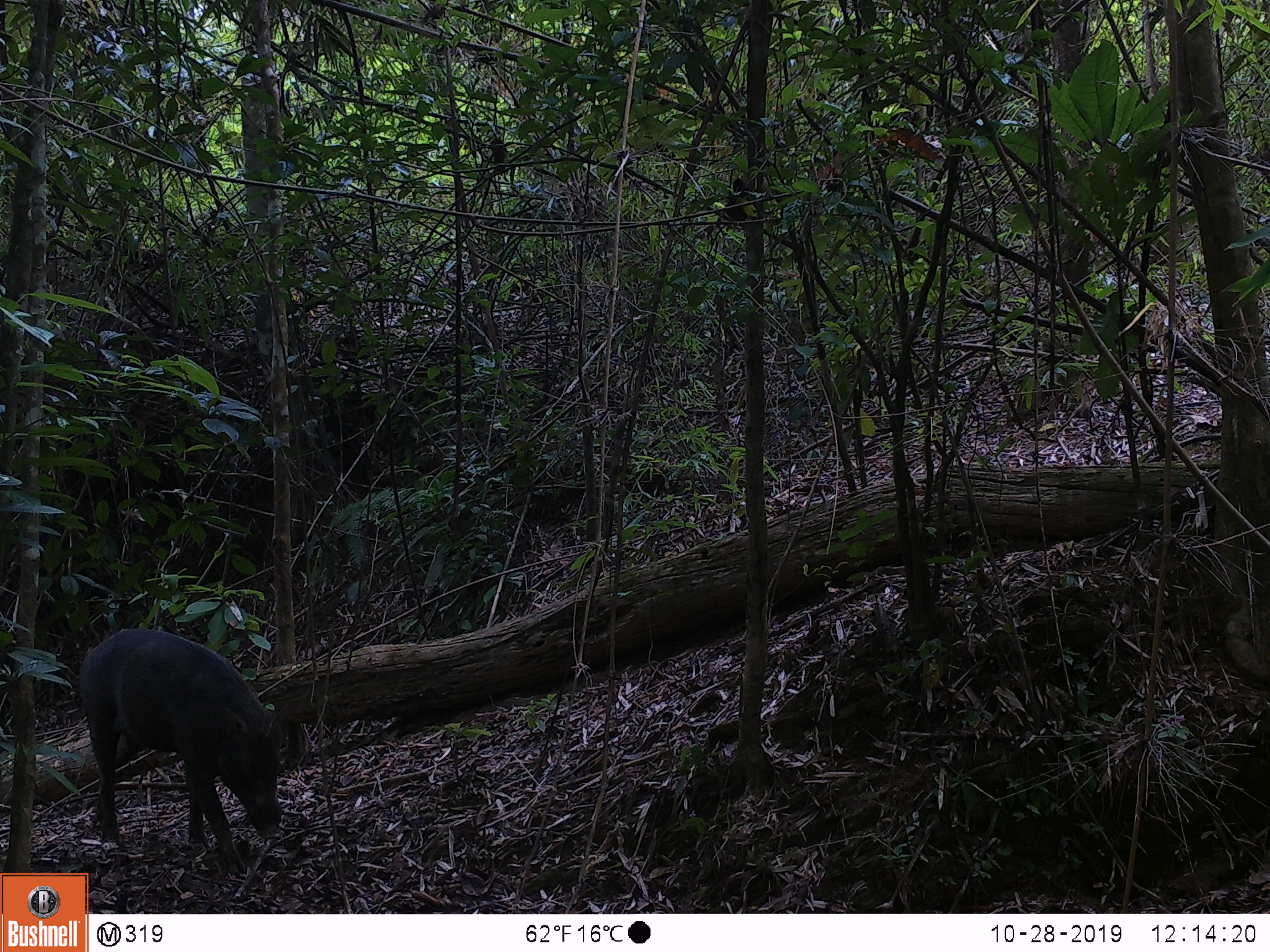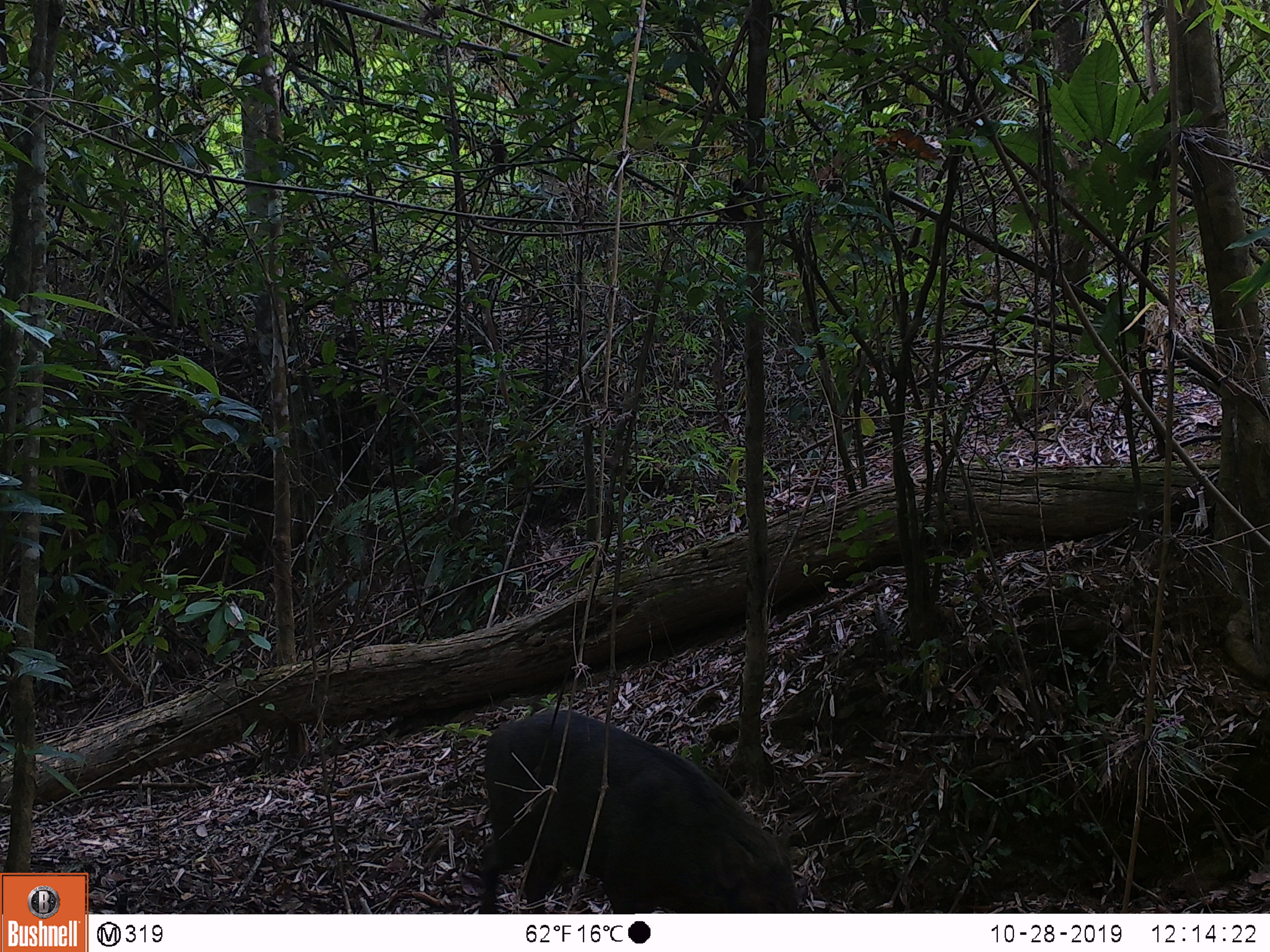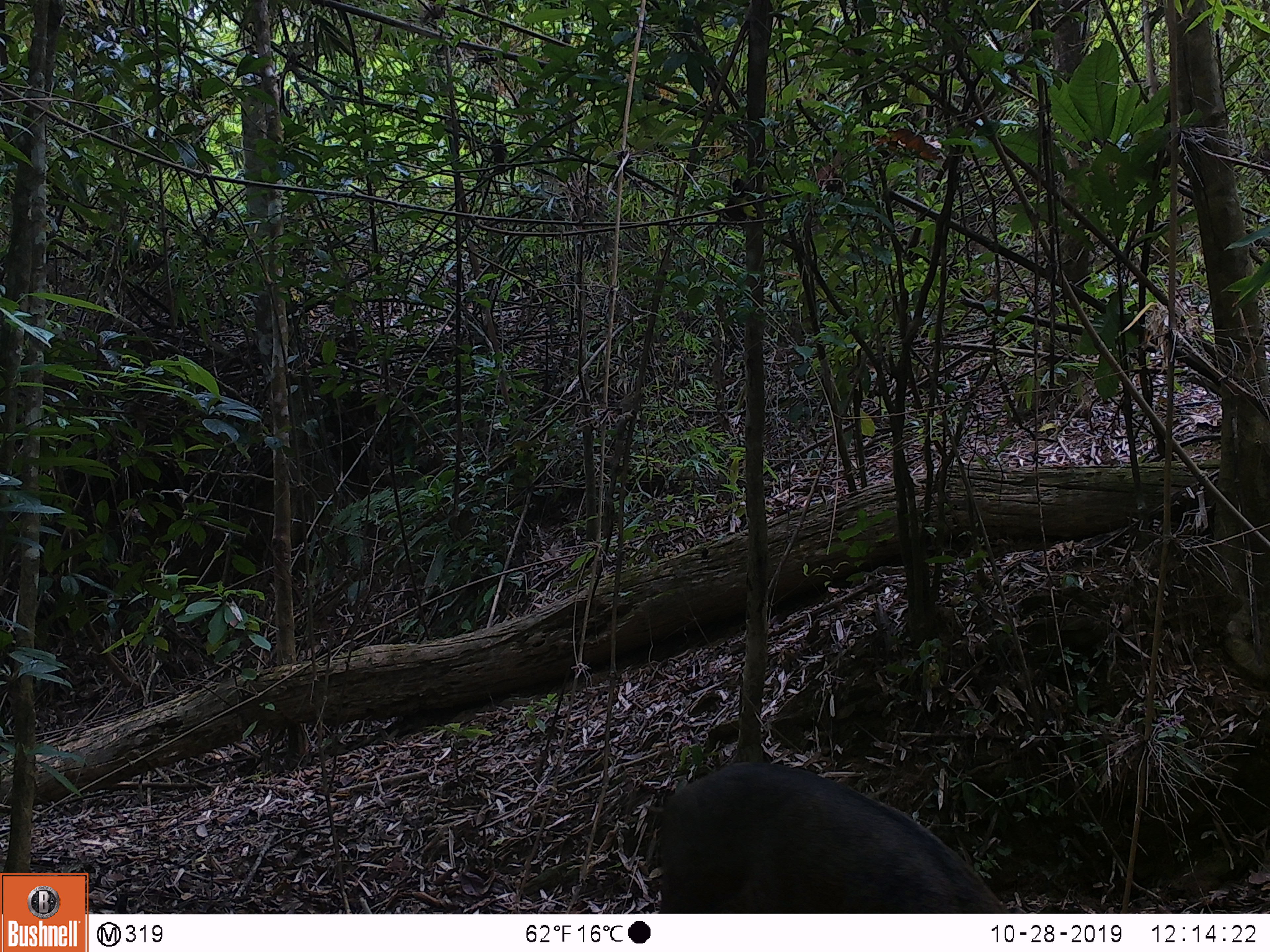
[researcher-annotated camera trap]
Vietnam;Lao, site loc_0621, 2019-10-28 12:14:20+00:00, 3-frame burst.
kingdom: Animalia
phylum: Chordata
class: Mammalia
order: Artiodactyla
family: Suidae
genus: Sus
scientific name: Sus scrofa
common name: eurasian wild pig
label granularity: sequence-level